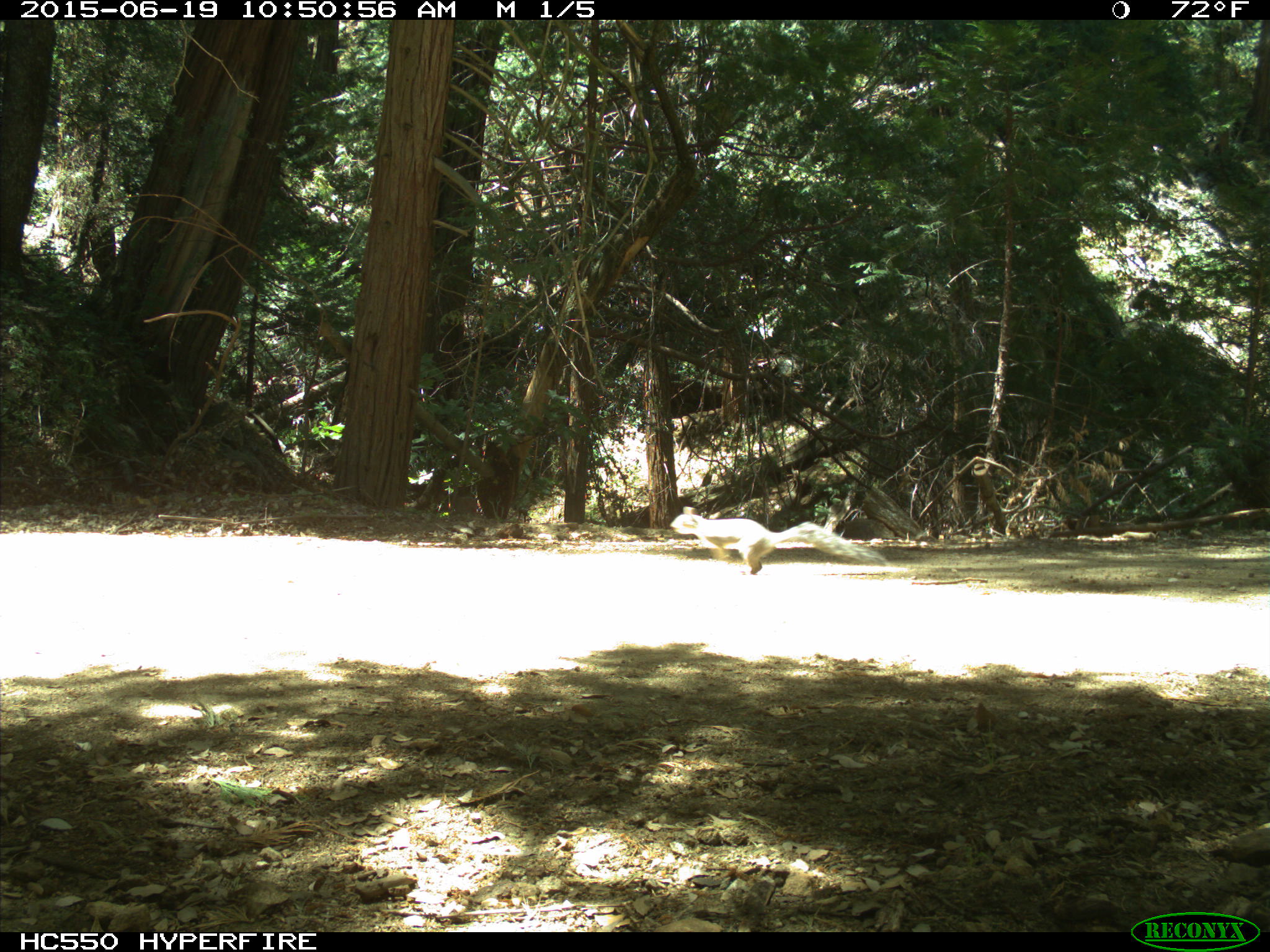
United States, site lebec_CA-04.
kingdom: Animalia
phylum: Chordata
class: Mammalia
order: Rodentia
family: Sciuridae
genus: Sciurus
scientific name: Sciurus carolinensis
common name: eastern gray squirrel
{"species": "Sciurus carolinensis (eastern gray squirrel)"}